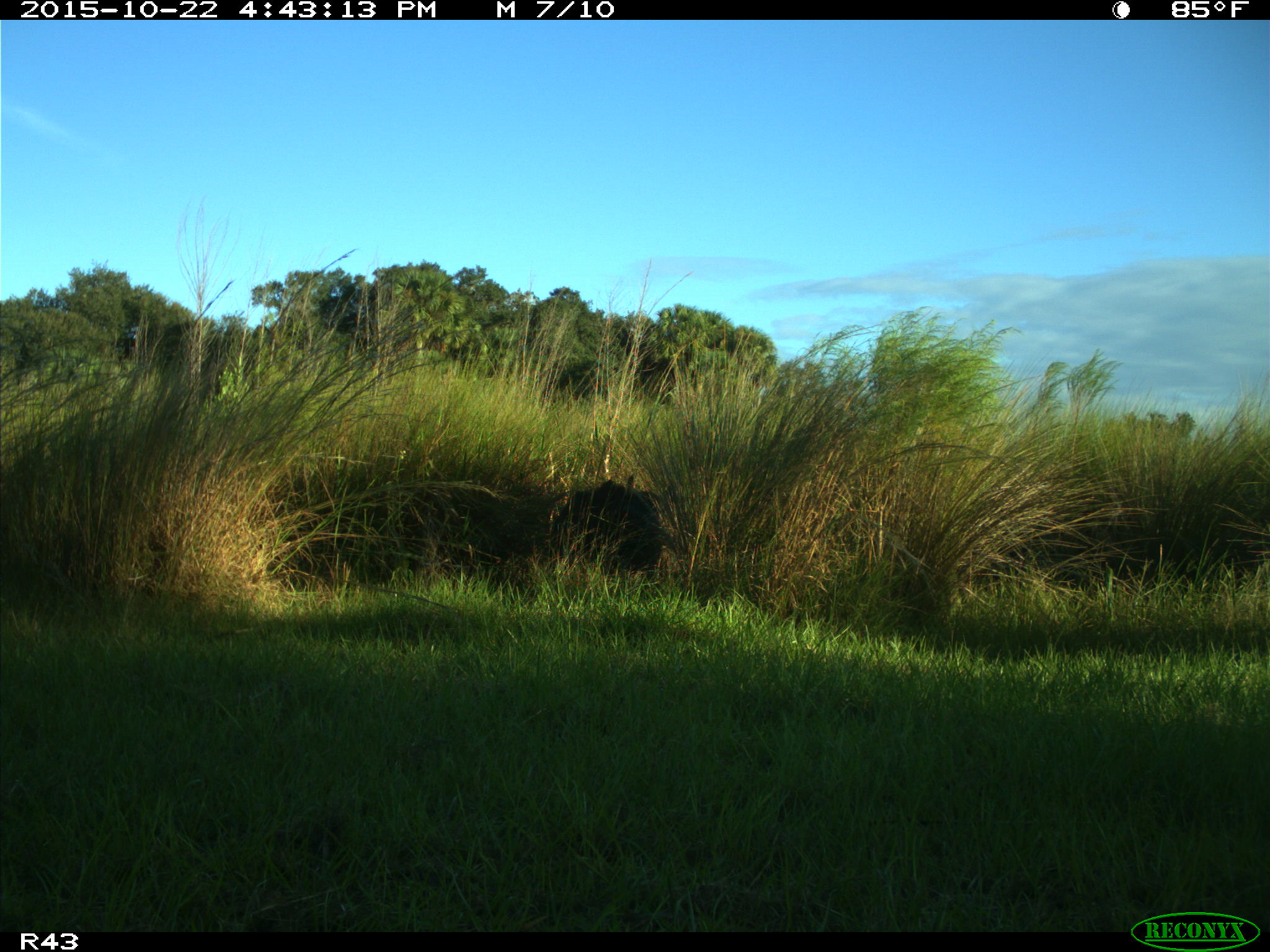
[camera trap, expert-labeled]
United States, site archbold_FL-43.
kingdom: Animalia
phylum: Chordata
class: Mammalia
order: Artiodactyla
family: Suidae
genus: Sus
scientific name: Sus scrofa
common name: wild boar